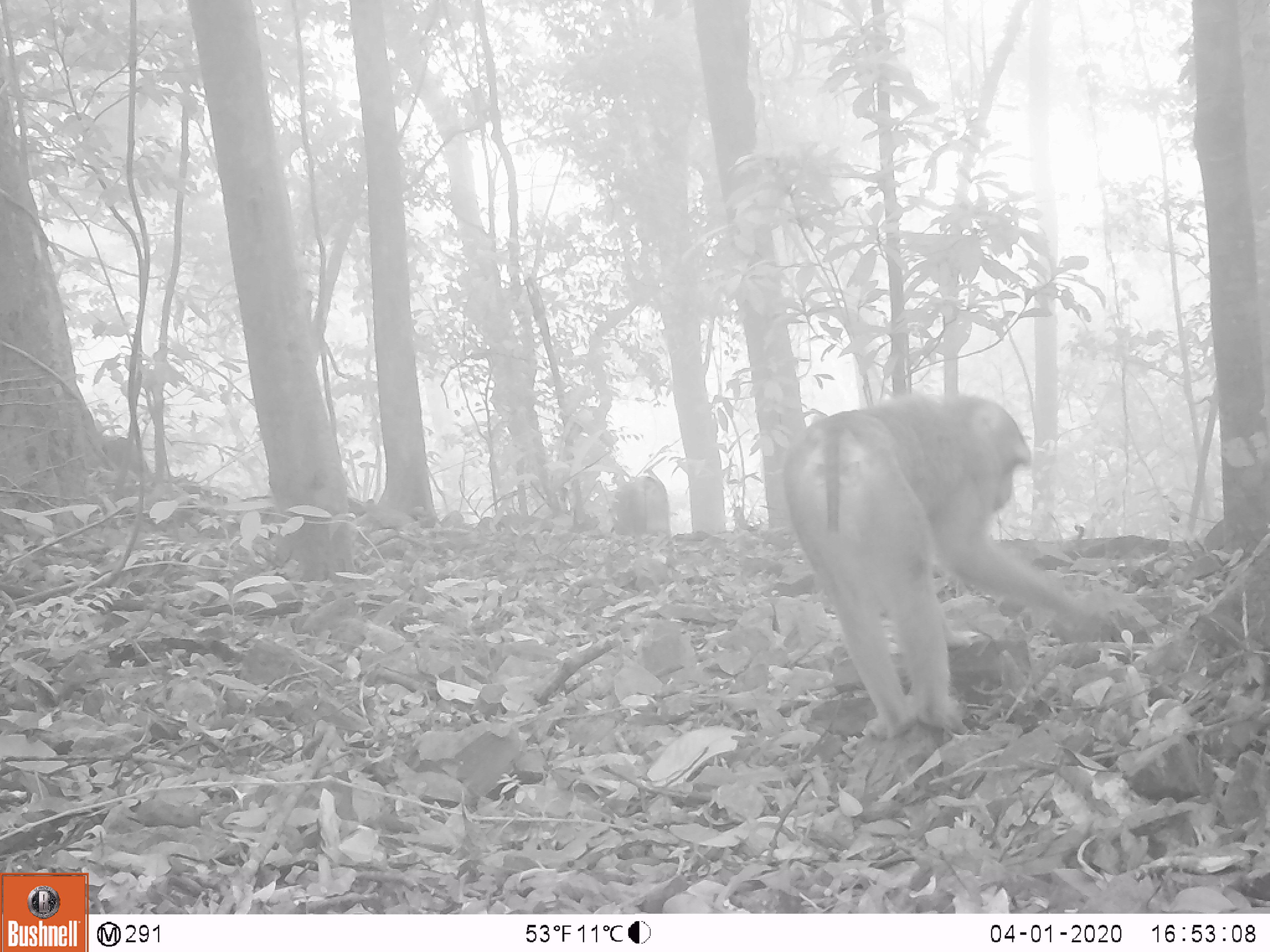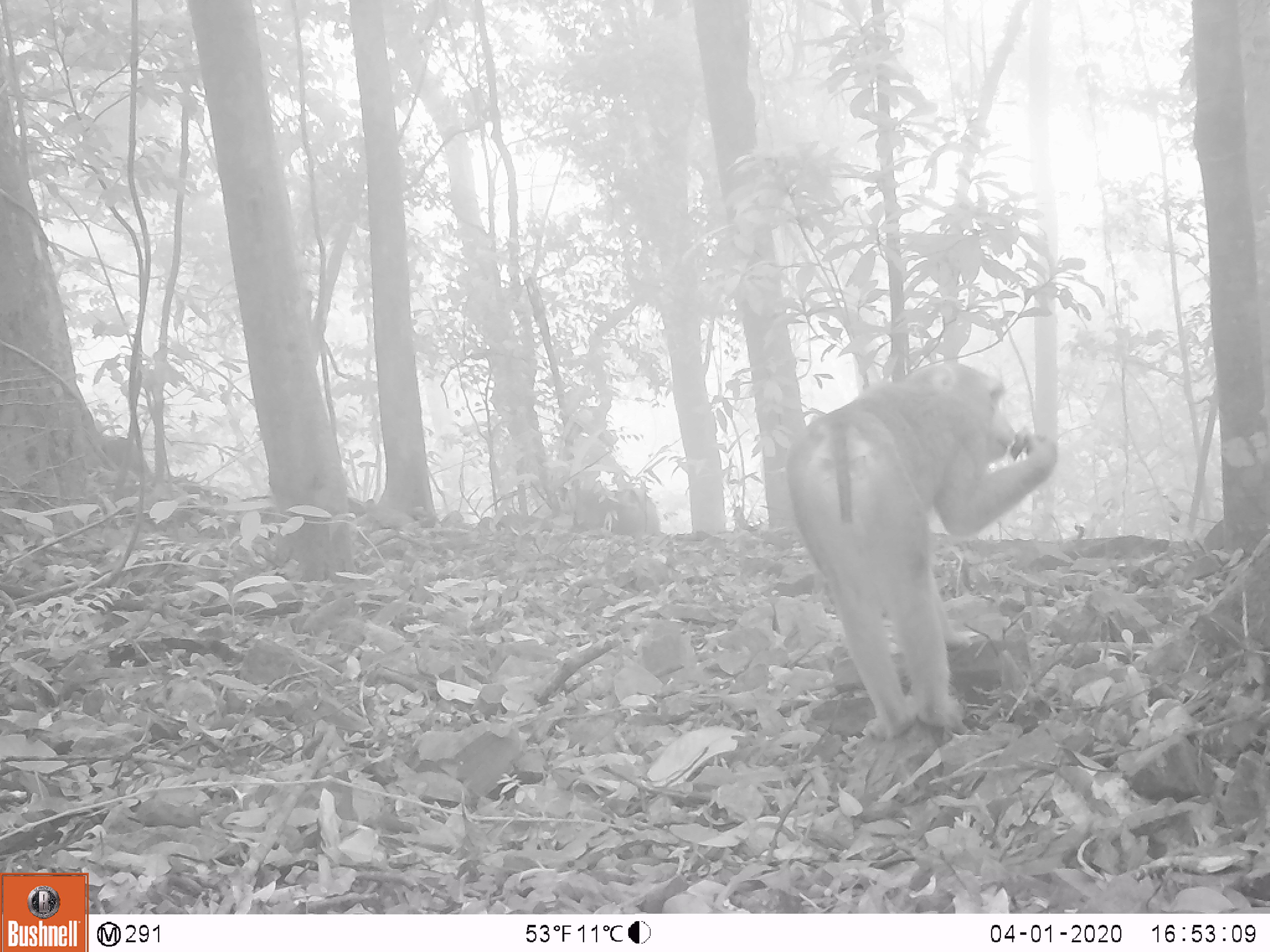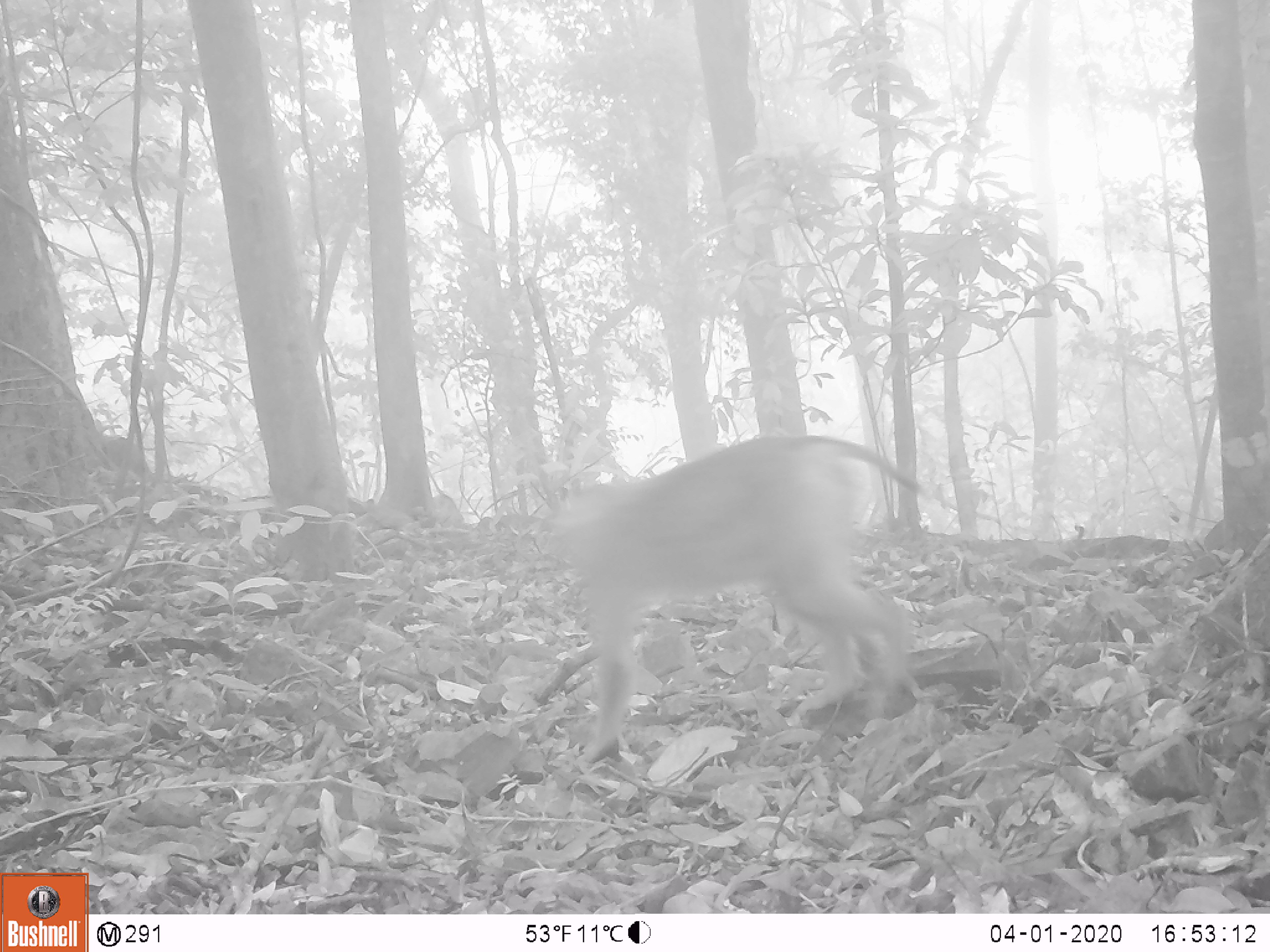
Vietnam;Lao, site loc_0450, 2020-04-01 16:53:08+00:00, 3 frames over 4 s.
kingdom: Animalia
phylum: Chordata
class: Mammalia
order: Primates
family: Cercopithecidae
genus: Macaca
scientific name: Macaca nemestrina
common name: pig-tailed macaque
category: pig tailed macaque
Pig tailed macaque (pig-tailed macaque) (Macaca nemestrina). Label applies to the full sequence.